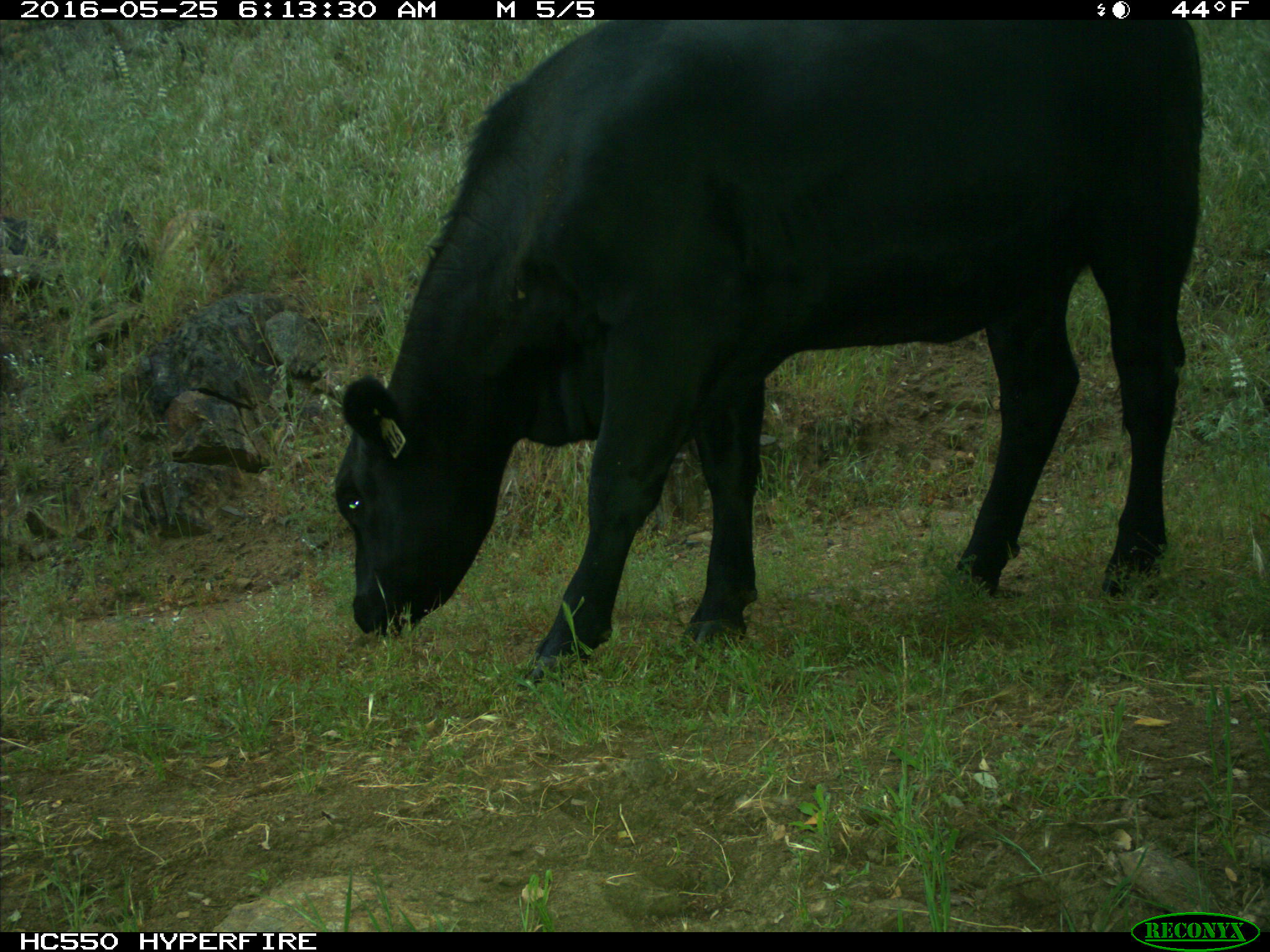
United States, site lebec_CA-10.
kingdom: Animalia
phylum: Chordata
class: Mammalia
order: Artiodactyla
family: Bovidae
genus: Bos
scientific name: Bos taurus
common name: domestic cow